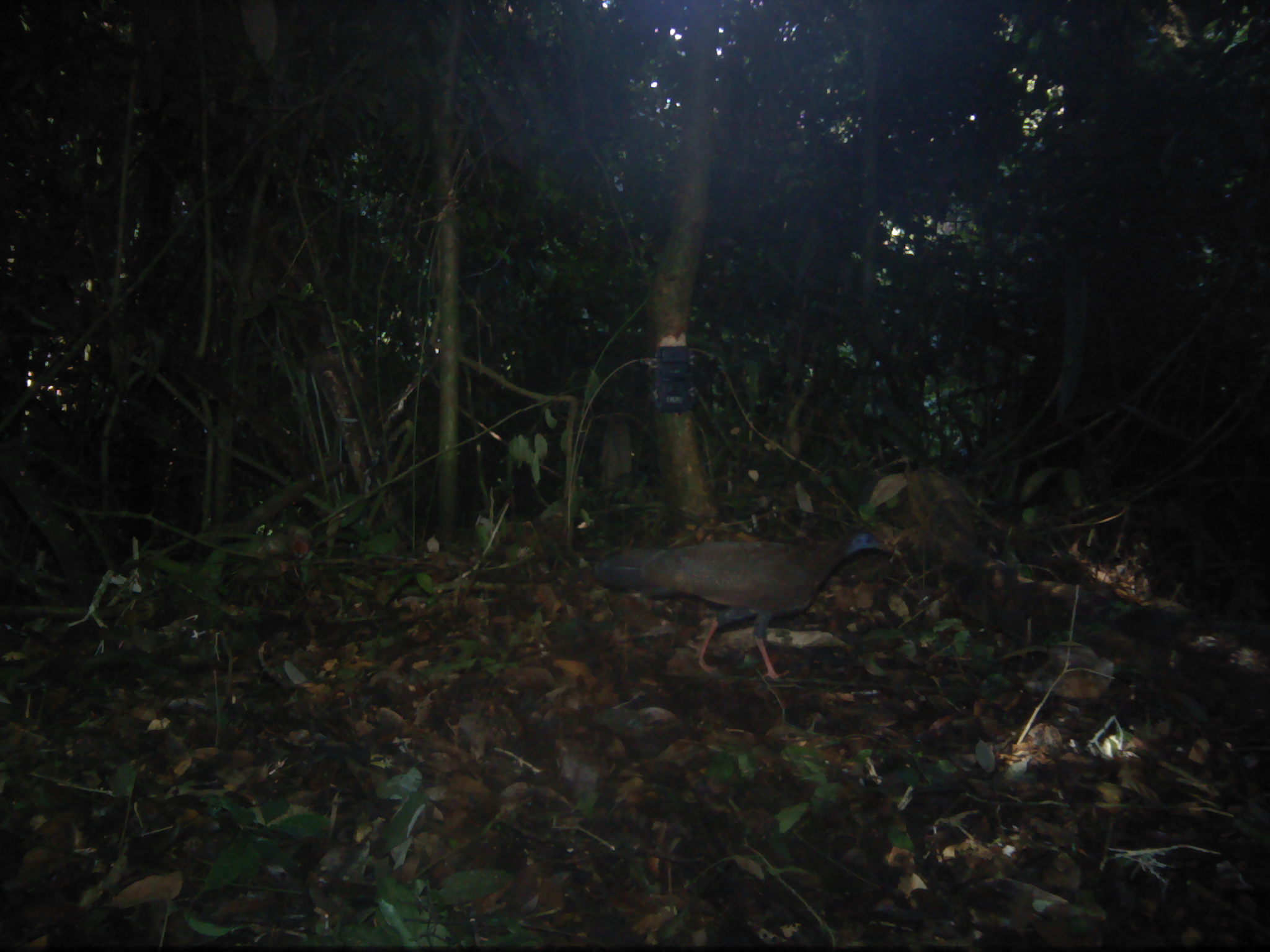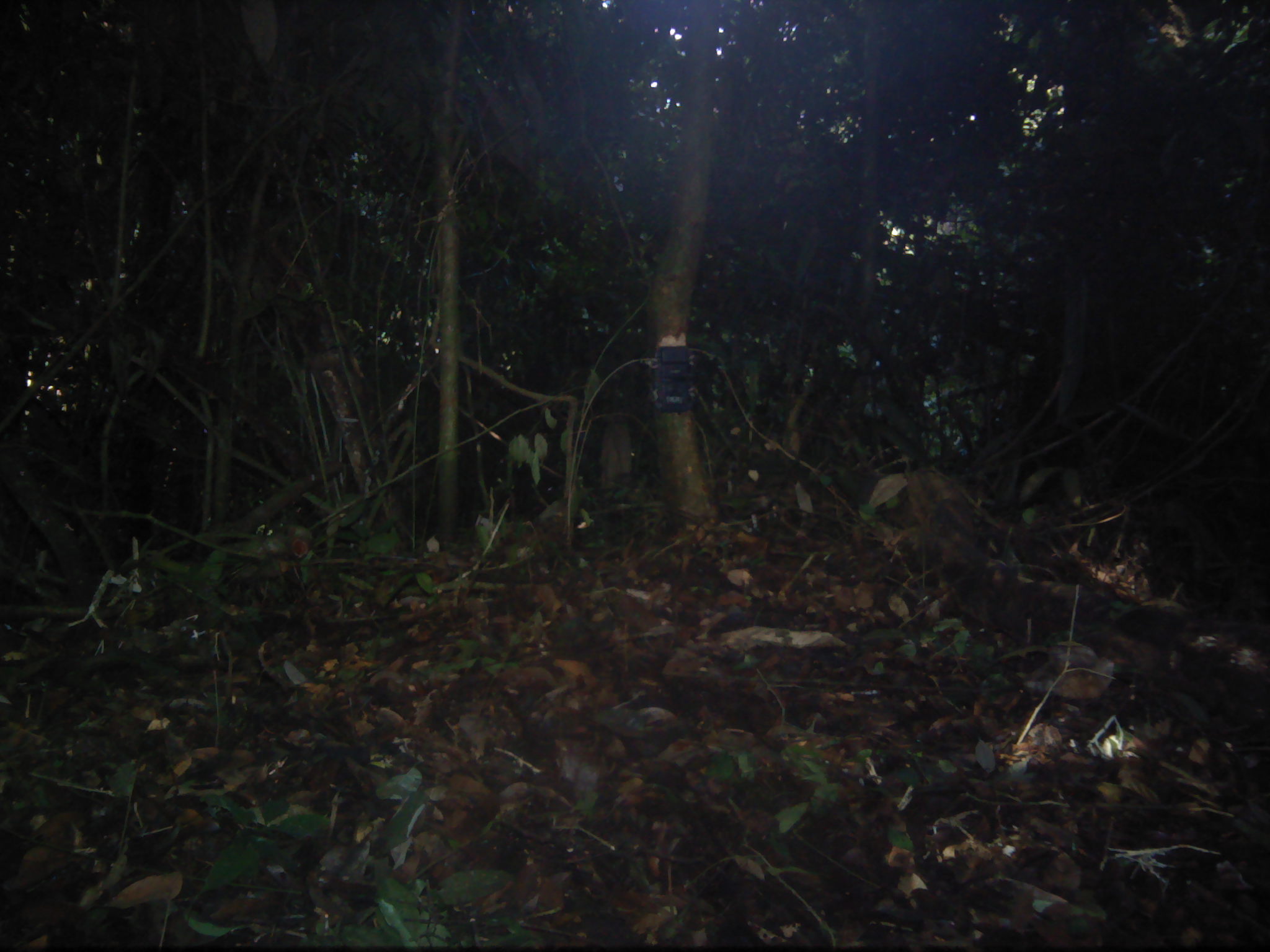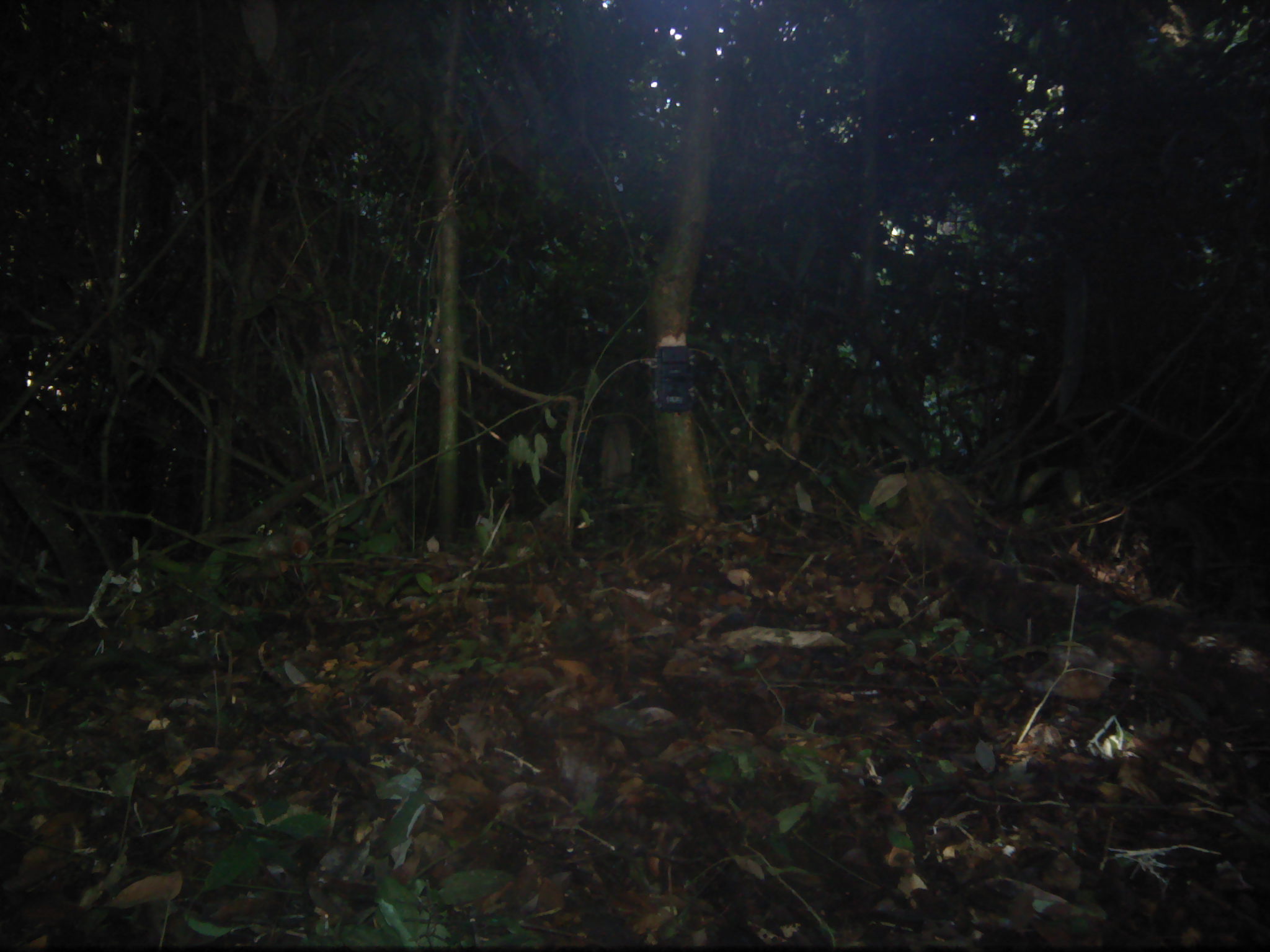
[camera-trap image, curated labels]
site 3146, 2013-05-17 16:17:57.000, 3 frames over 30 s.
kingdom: Animalia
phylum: Chordata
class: Aves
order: Galliformes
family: Phasianidae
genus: Argusianus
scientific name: Argusianus argus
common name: great argus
Argusianus argus (great argus), count 1.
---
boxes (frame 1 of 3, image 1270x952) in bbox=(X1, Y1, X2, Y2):
argusianus argus: bbox=(589, 525, 904, 680)